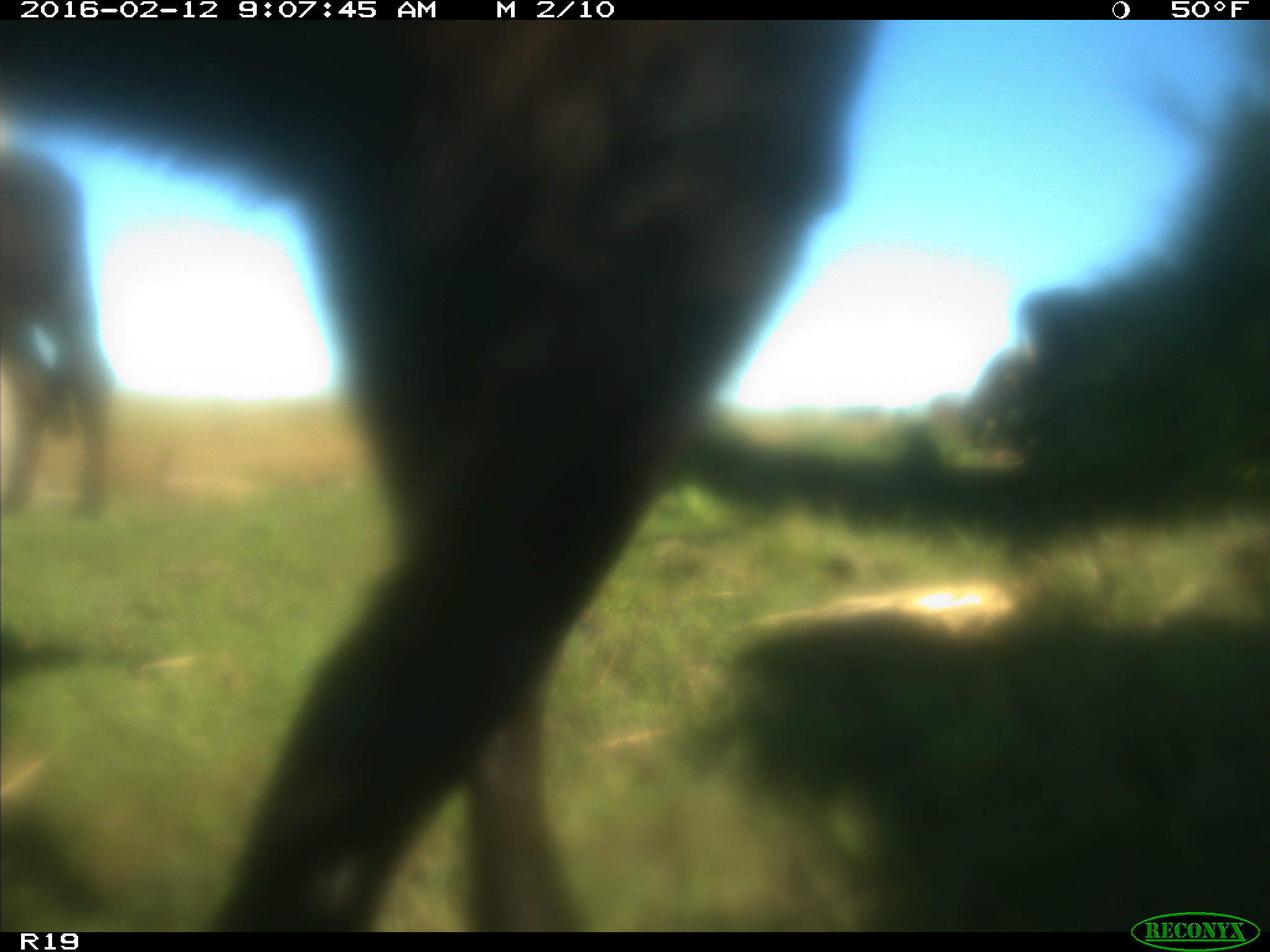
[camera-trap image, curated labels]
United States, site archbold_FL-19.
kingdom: Animalia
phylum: Chordata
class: Mammalia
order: Artiodactyla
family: Bovidae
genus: Bos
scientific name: Bos taurus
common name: domestic cow